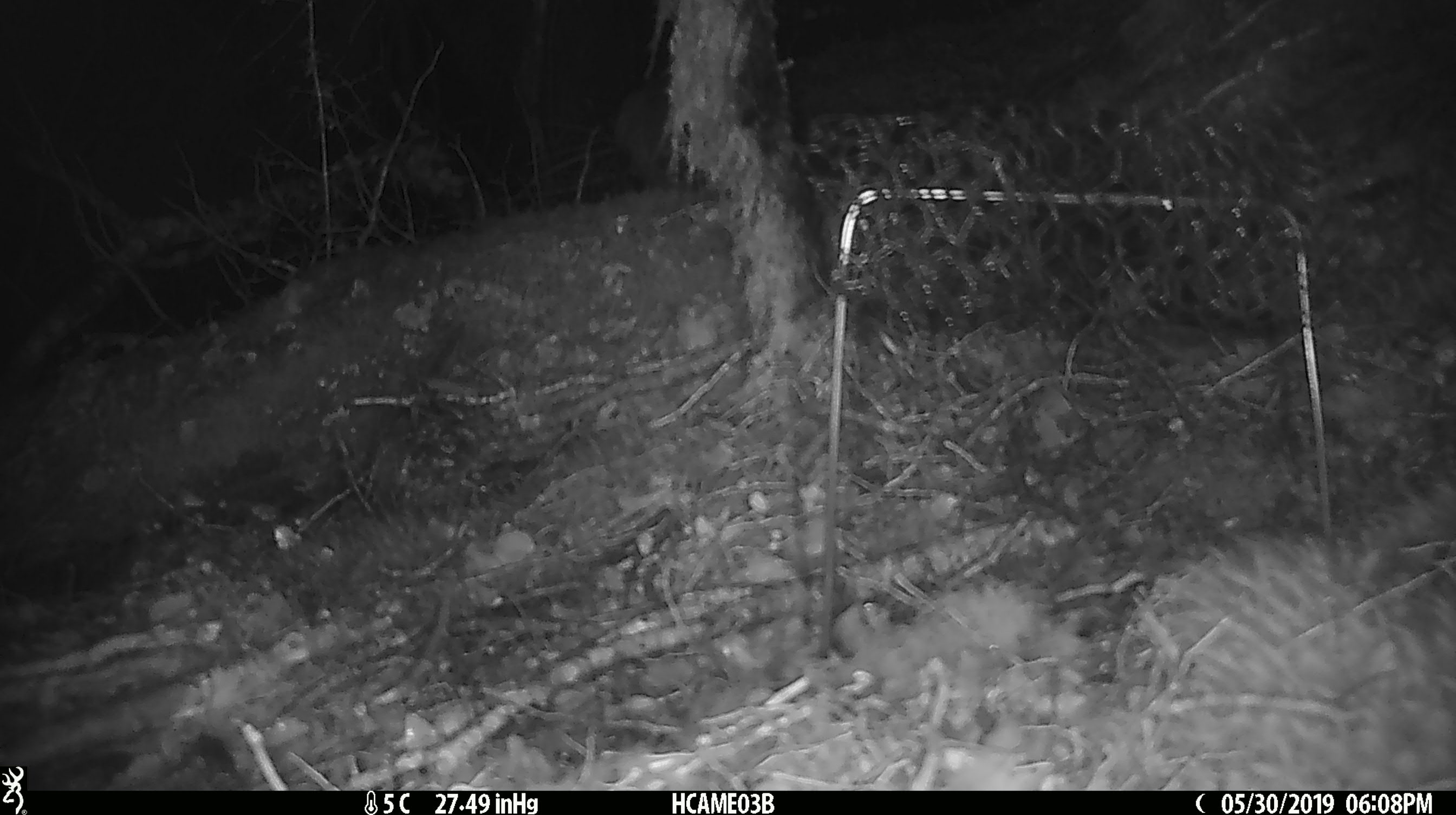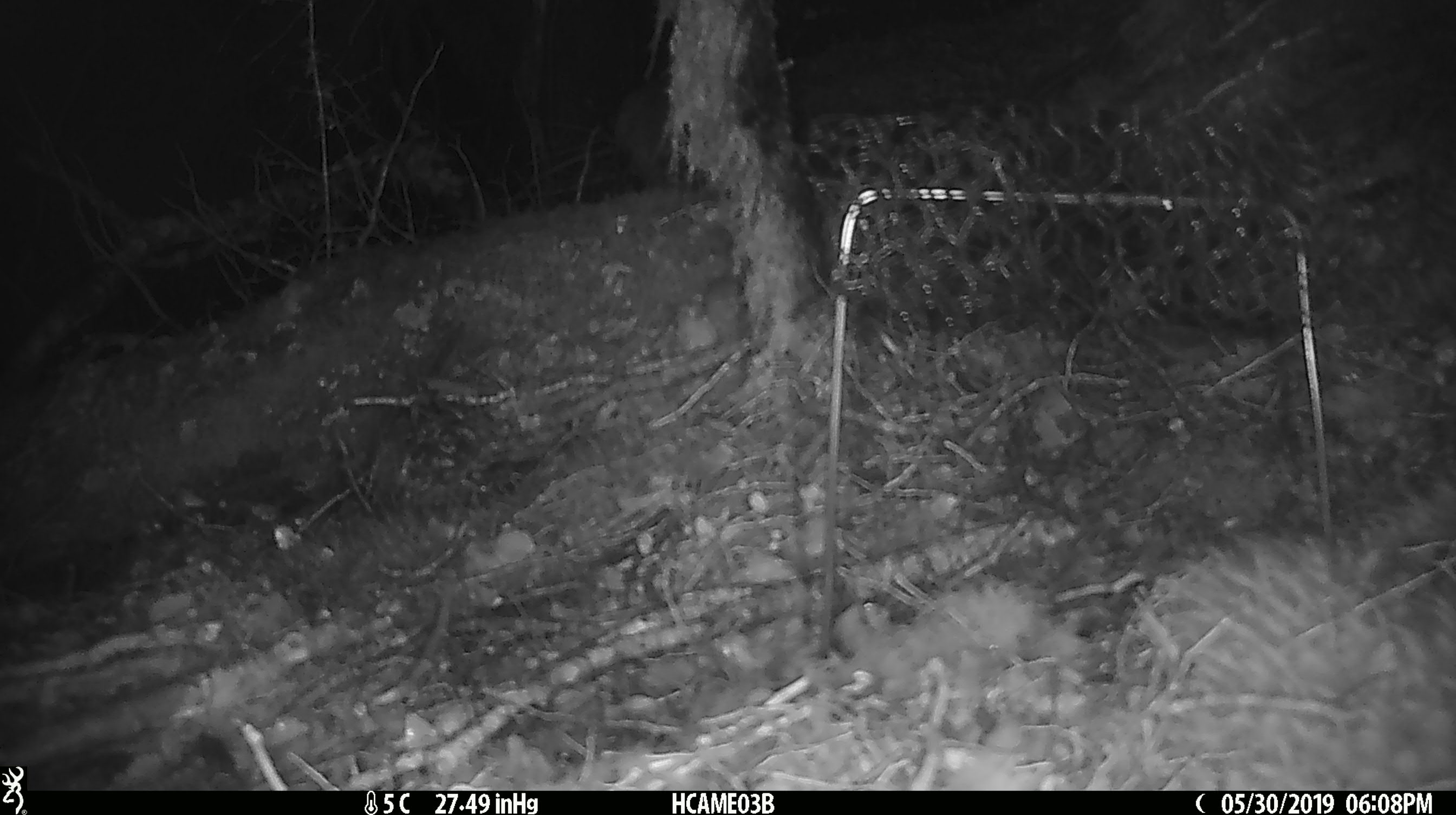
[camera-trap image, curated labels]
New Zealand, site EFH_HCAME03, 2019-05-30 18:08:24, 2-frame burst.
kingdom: Animalia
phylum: Chordata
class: Mammalia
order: Rodentia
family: Muridae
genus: Mus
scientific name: Mus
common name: mouse